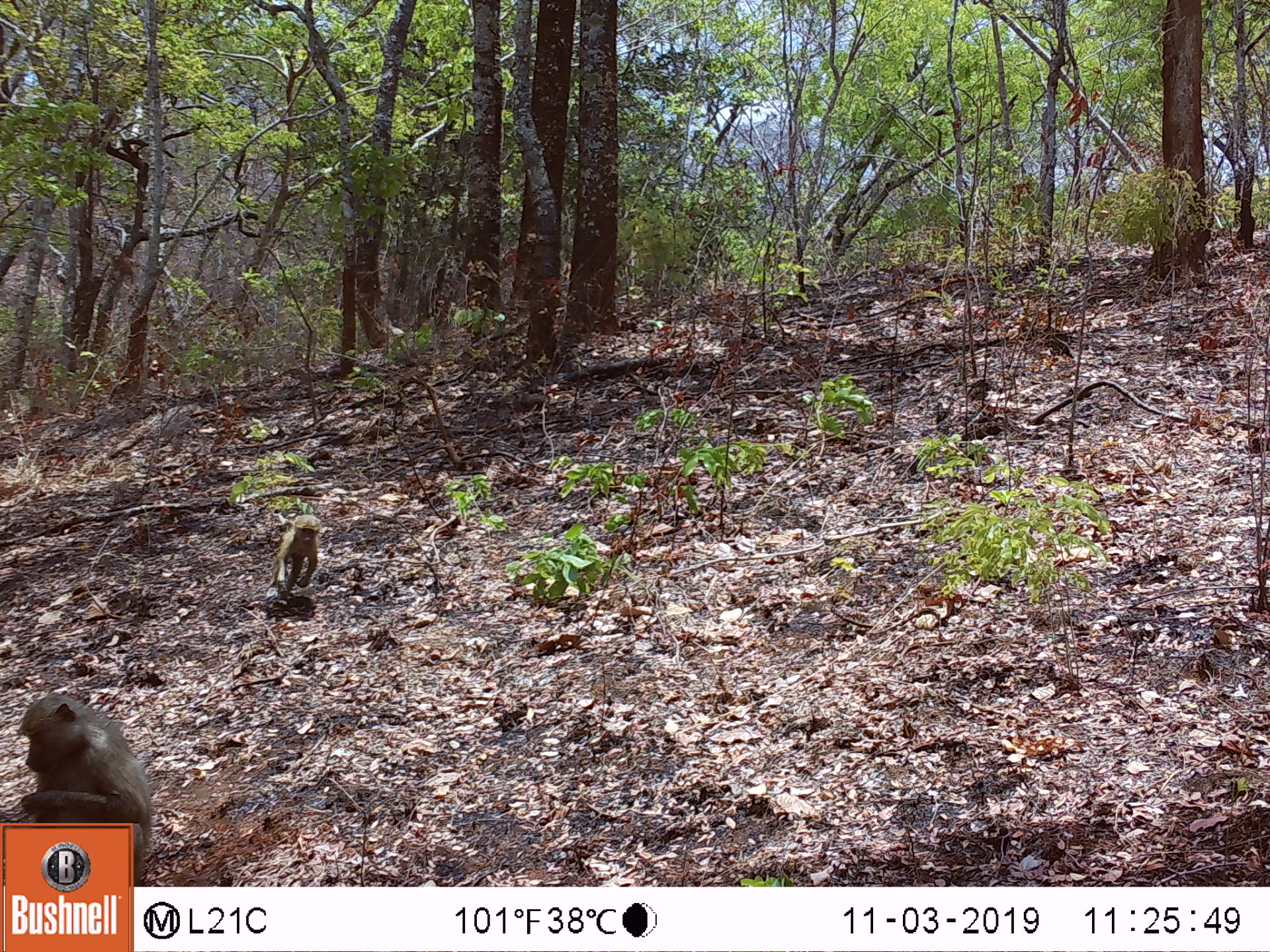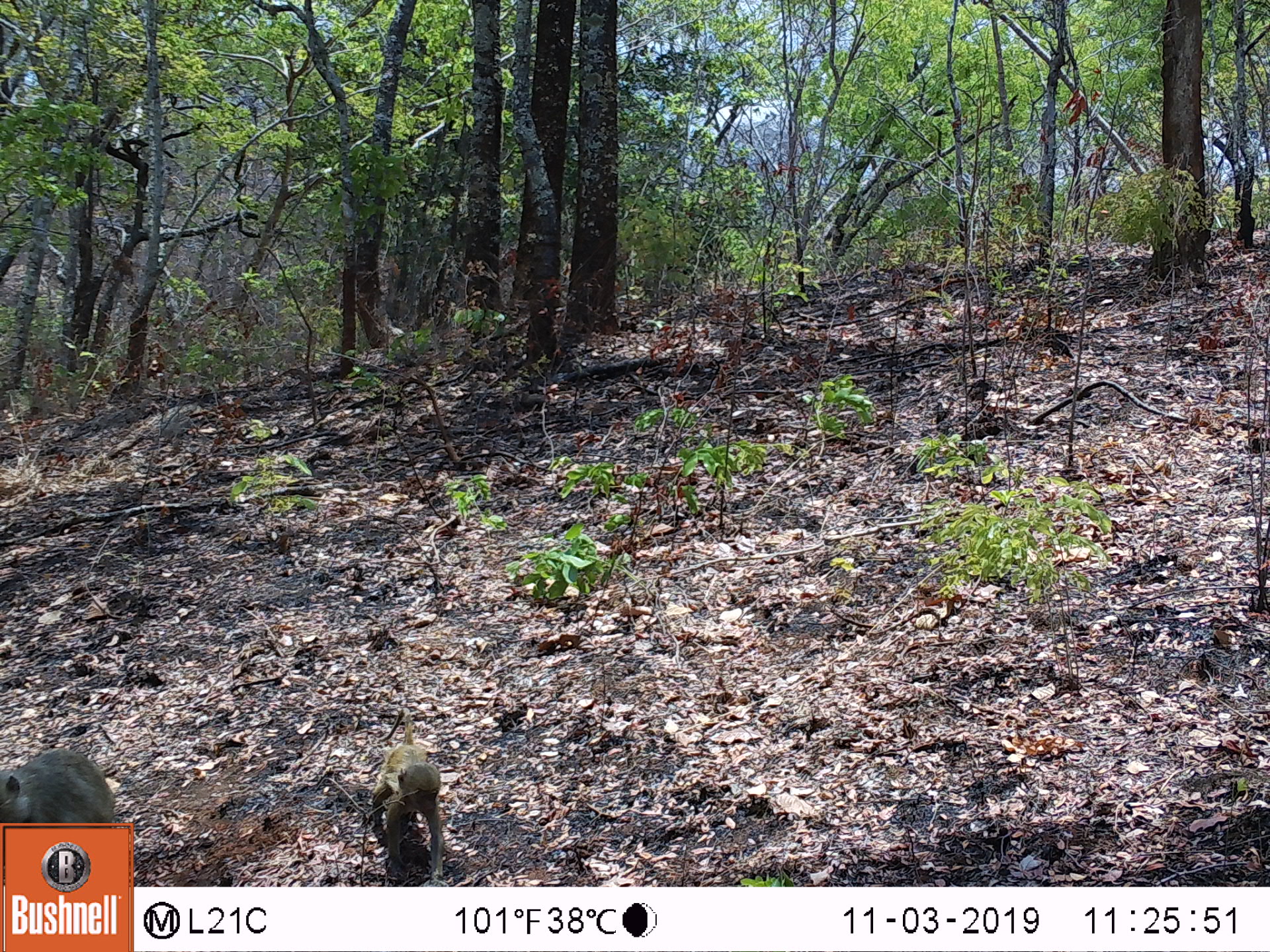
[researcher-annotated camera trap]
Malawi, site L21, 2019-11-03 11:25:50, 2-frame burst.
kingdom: Animalia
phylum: Chordata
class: Mammalia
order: Primates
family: Cercopithecidae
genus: Papio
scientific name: Papio cynocephalus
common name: yellow baboon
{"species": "yellow baboon (Papio cynocephalus)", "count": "2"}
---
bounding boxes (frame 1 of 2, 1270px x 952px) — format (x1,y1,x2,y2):
yellow baboon: (7,691,157,814); (256,502,332,606)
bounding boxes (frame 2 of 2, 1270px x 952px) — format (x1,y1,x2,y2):
yellow baboon: (368,705,448,872); (2,742,118,819)